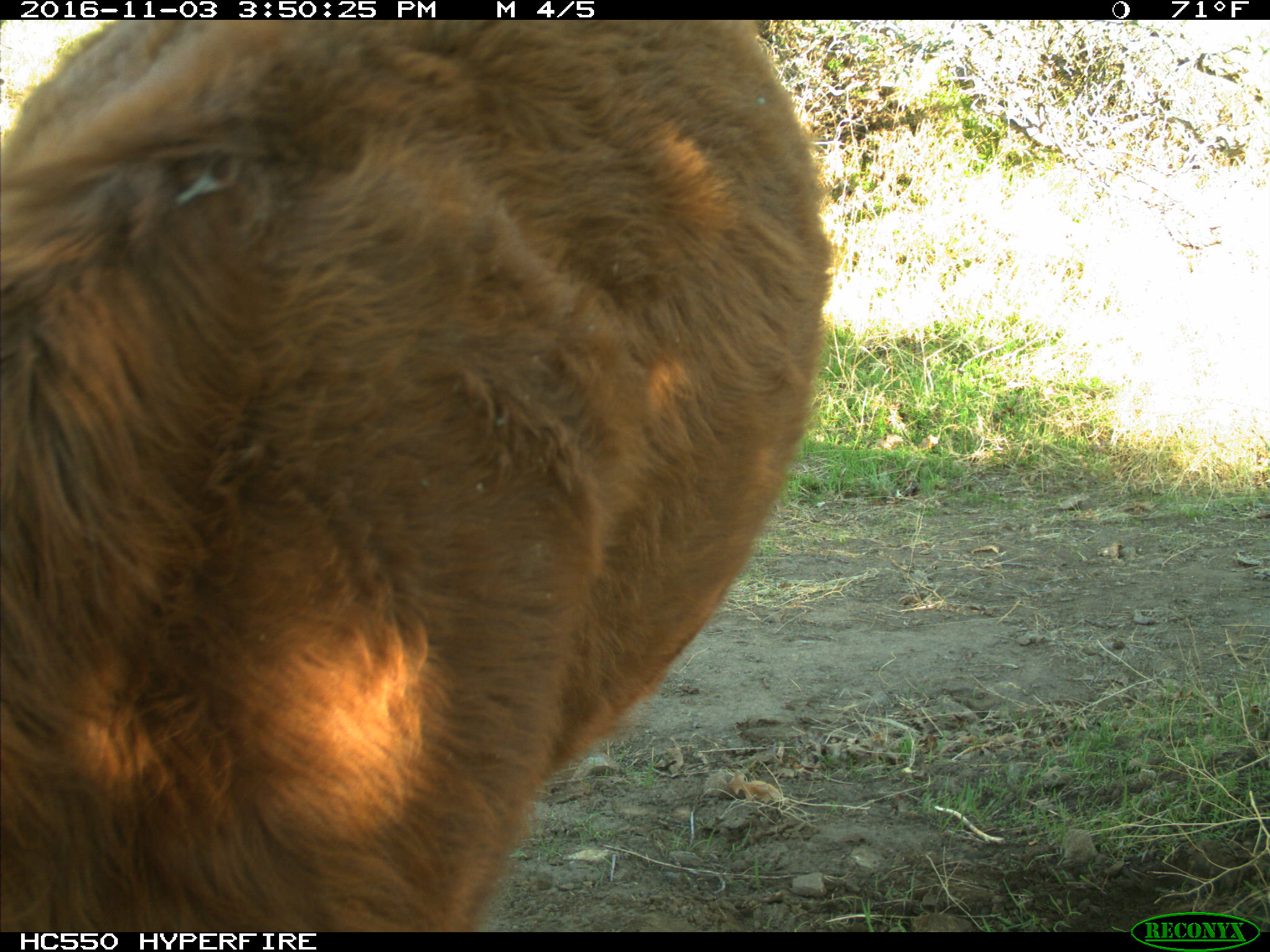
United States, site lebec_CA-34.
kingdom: Animalia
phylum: Chordata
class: Mammalia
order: Artiodactyla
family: Bovidae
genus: Bos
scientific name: Bos taurus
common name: domestic cow